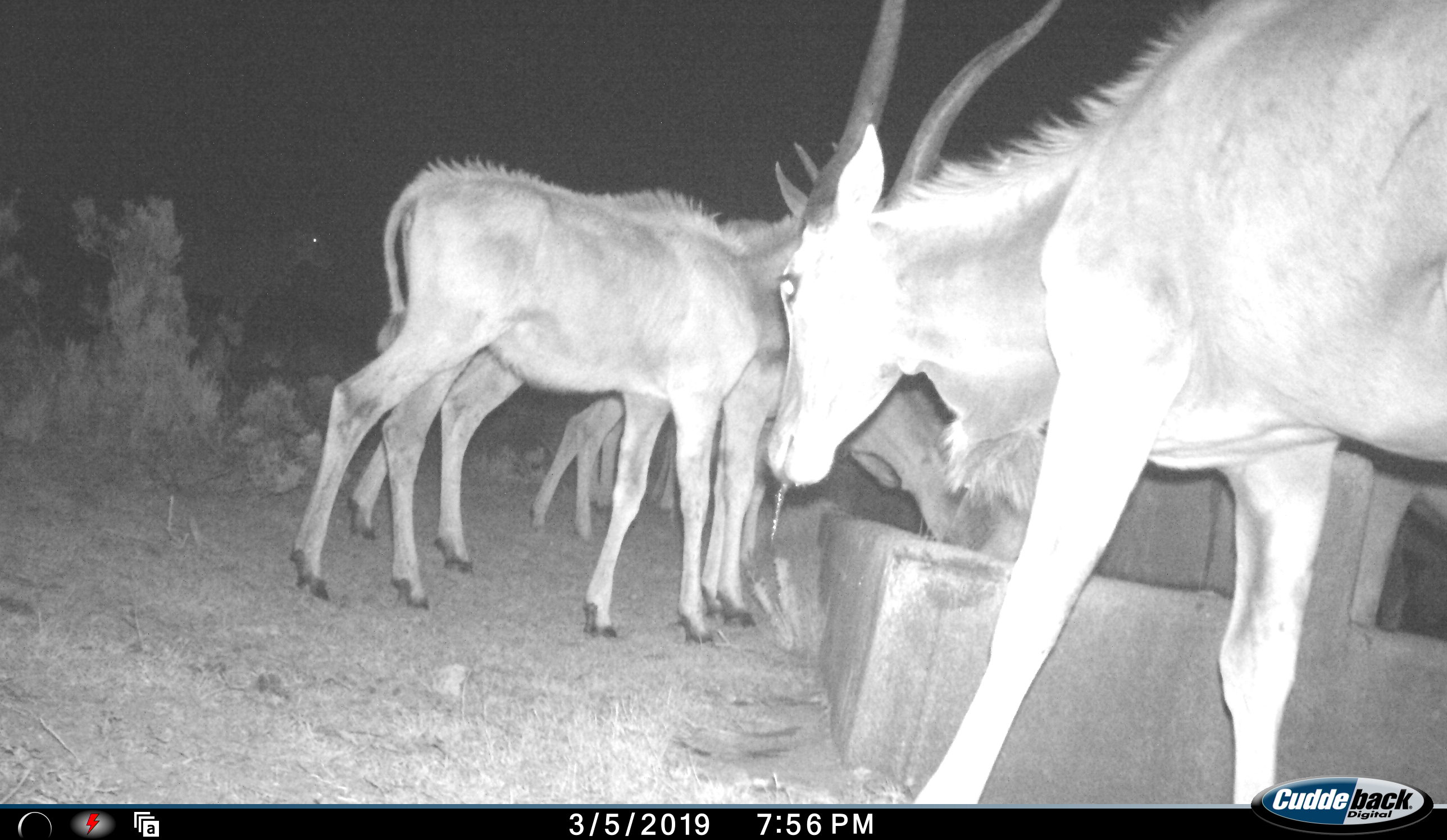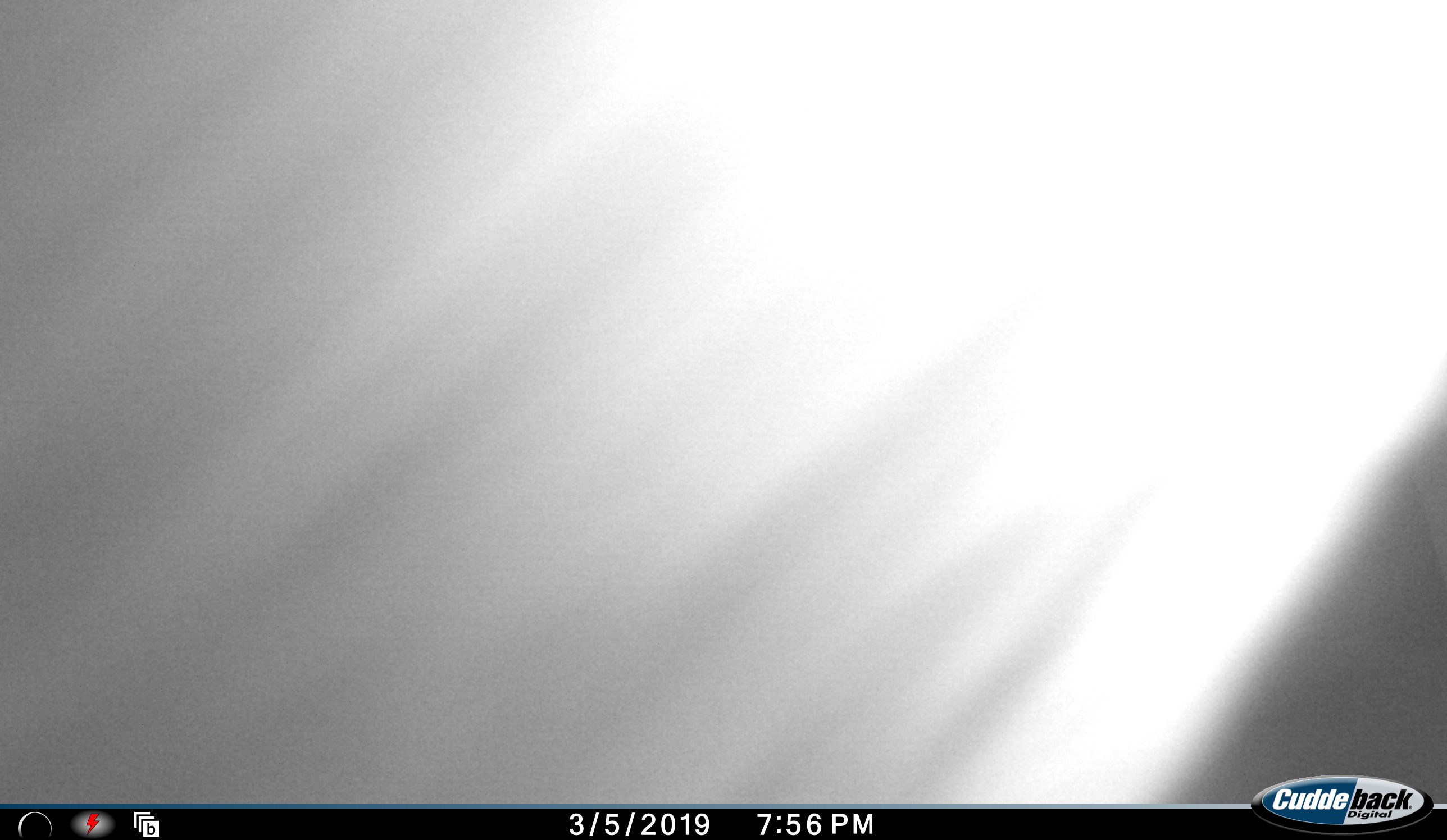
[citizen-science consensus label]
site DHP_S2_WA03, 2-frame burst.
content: unidentified animal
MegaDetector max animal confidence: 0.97